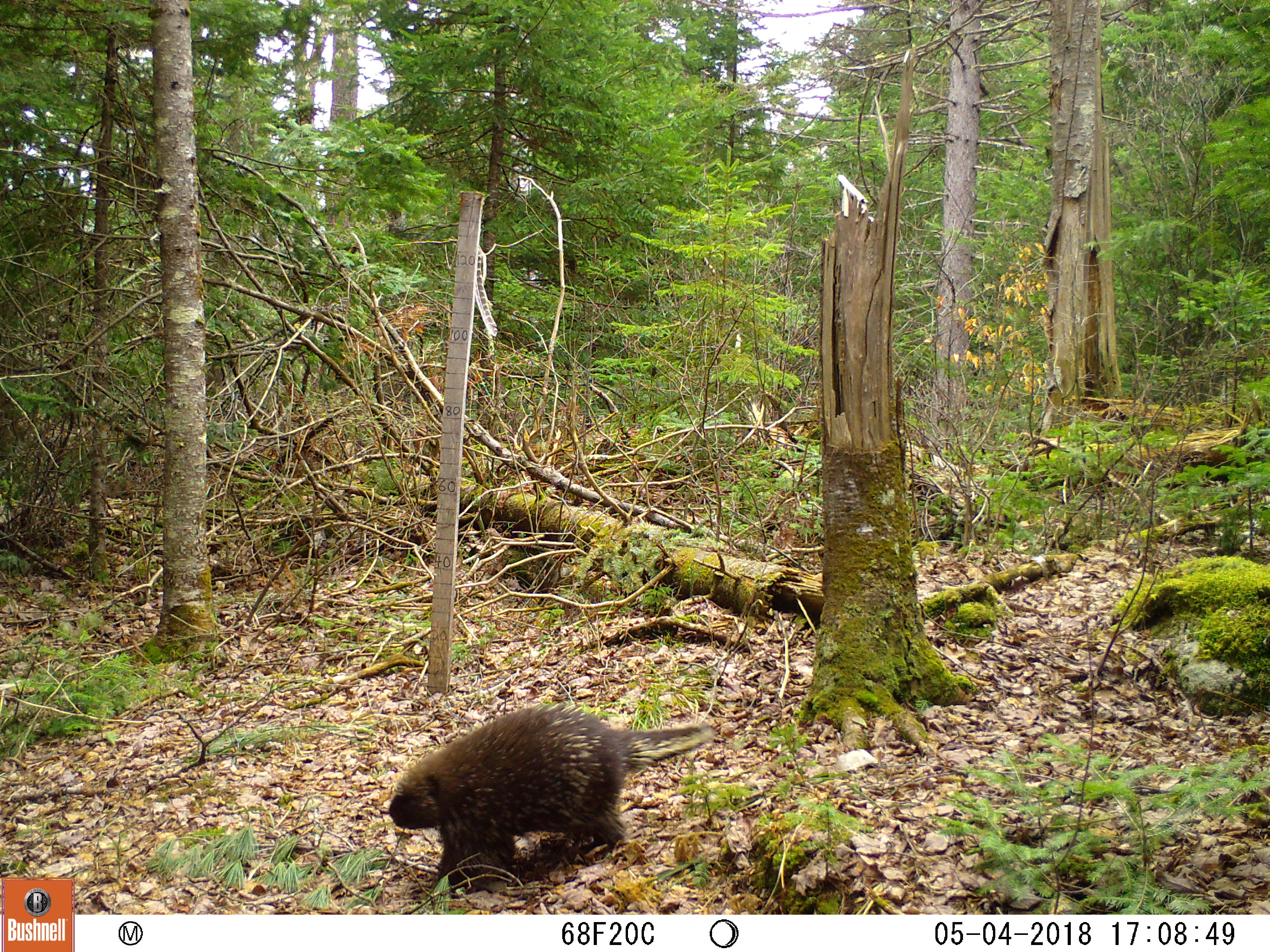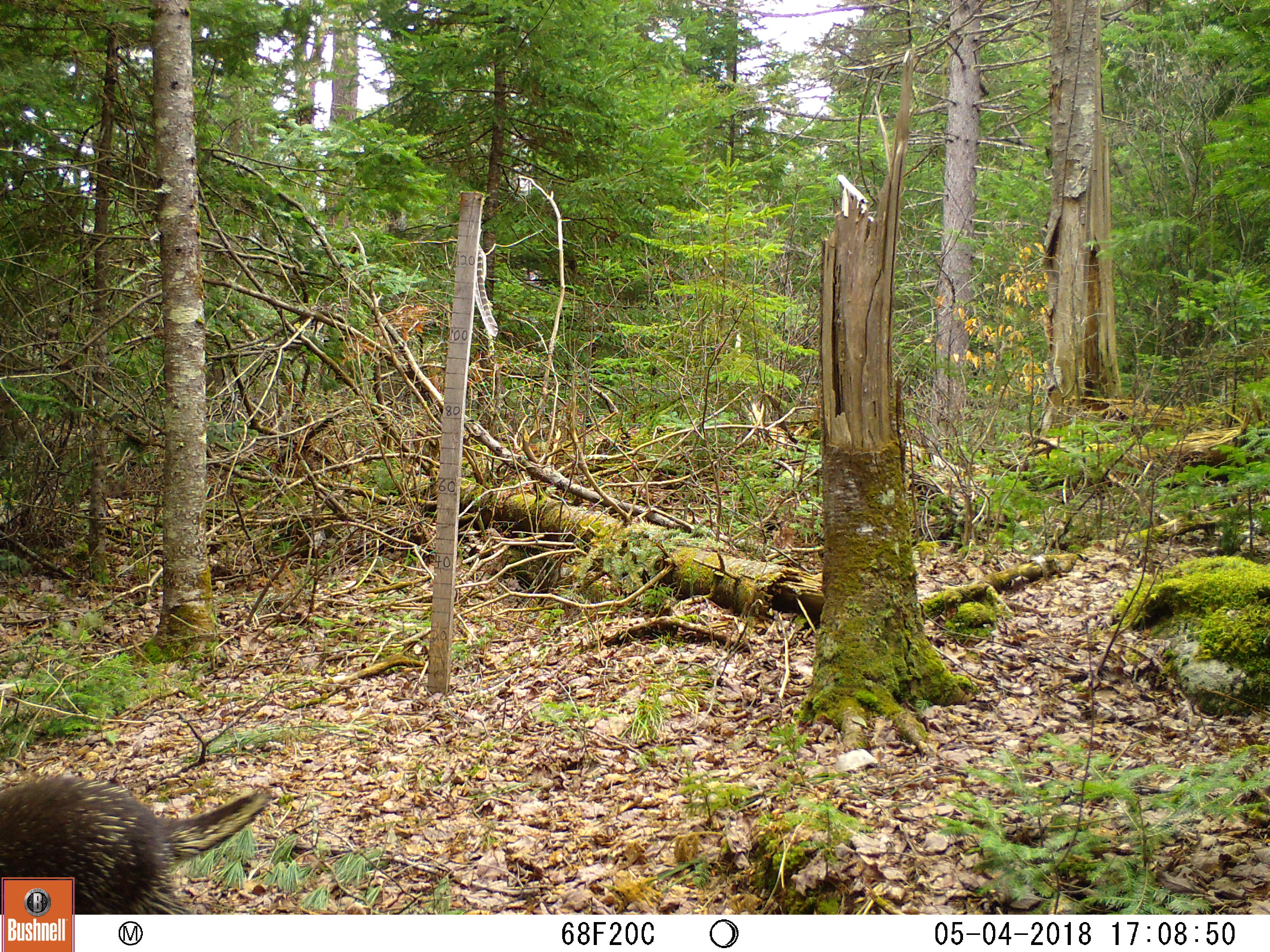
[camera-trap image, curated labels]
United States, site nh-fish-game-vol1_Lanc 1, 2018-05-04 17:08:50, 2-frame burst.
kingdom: Animalia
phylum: Chordata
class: Mammalia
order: Rodentia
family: Erethizontidae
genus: Erethizon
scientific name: Erethizon dorsatum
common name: porcupine